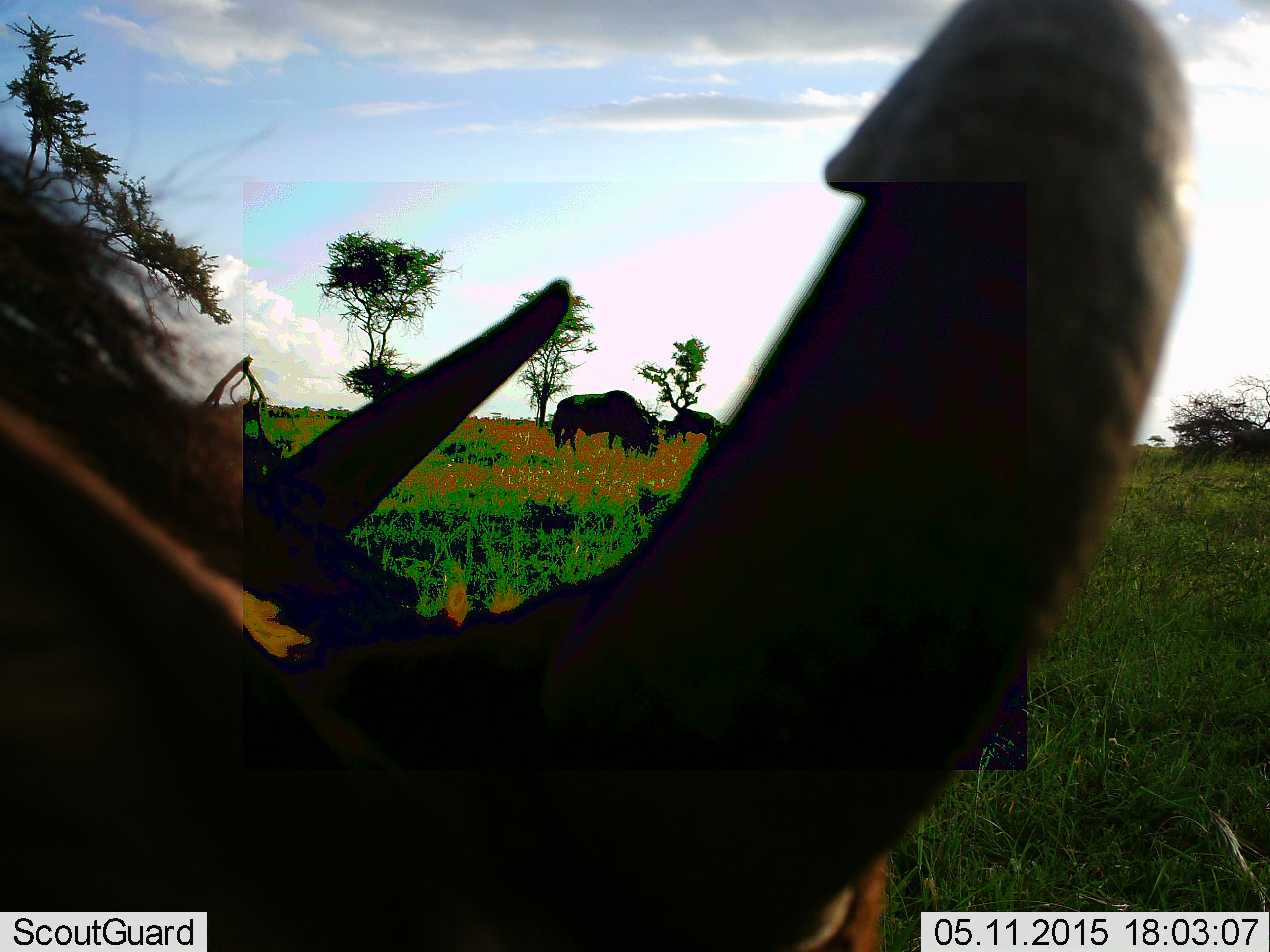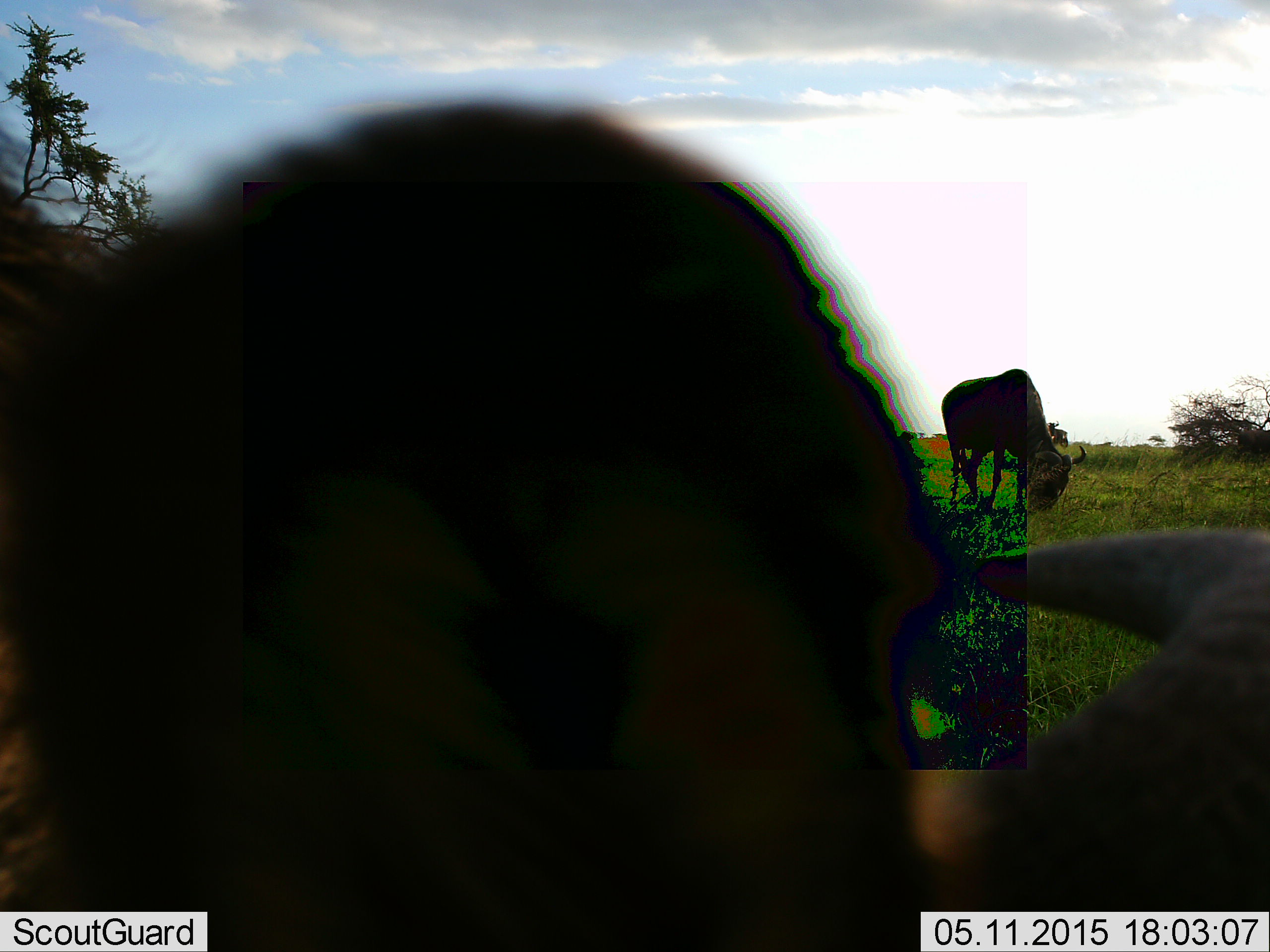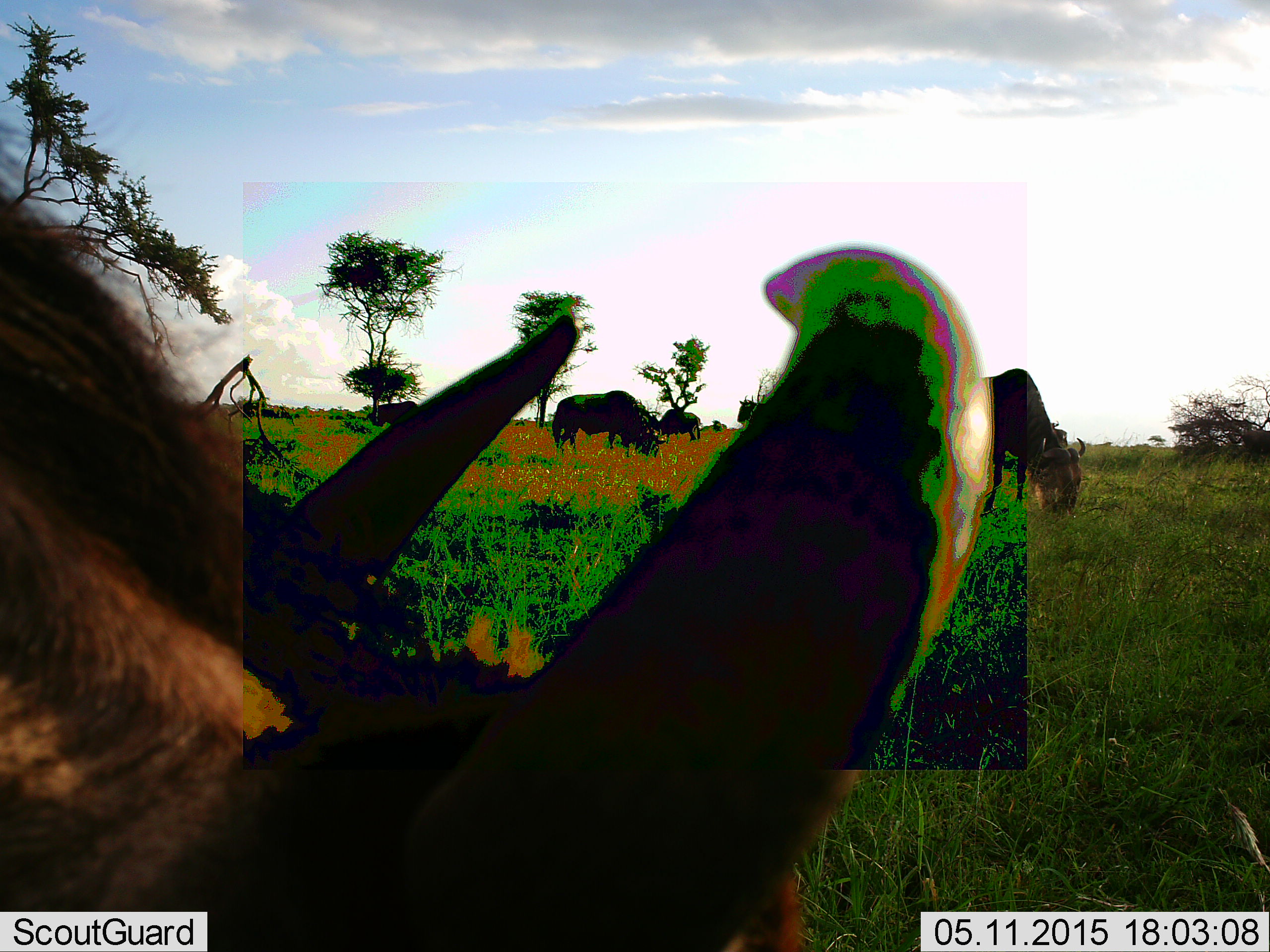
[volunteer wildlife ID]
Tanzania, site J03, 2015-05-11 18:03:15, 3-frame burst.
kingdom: Animalia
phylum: Chordata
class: Mammalia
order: Artiodactyla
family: Bovidae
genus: Connochaetes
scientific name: Connochaetes taurinus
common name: blue wildebeest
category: wildebeest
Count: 5.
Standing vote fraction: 80%.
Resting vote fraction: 0%.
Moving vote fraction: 10%.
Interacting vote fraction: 0%.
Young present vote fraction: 0%.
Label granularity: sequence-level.